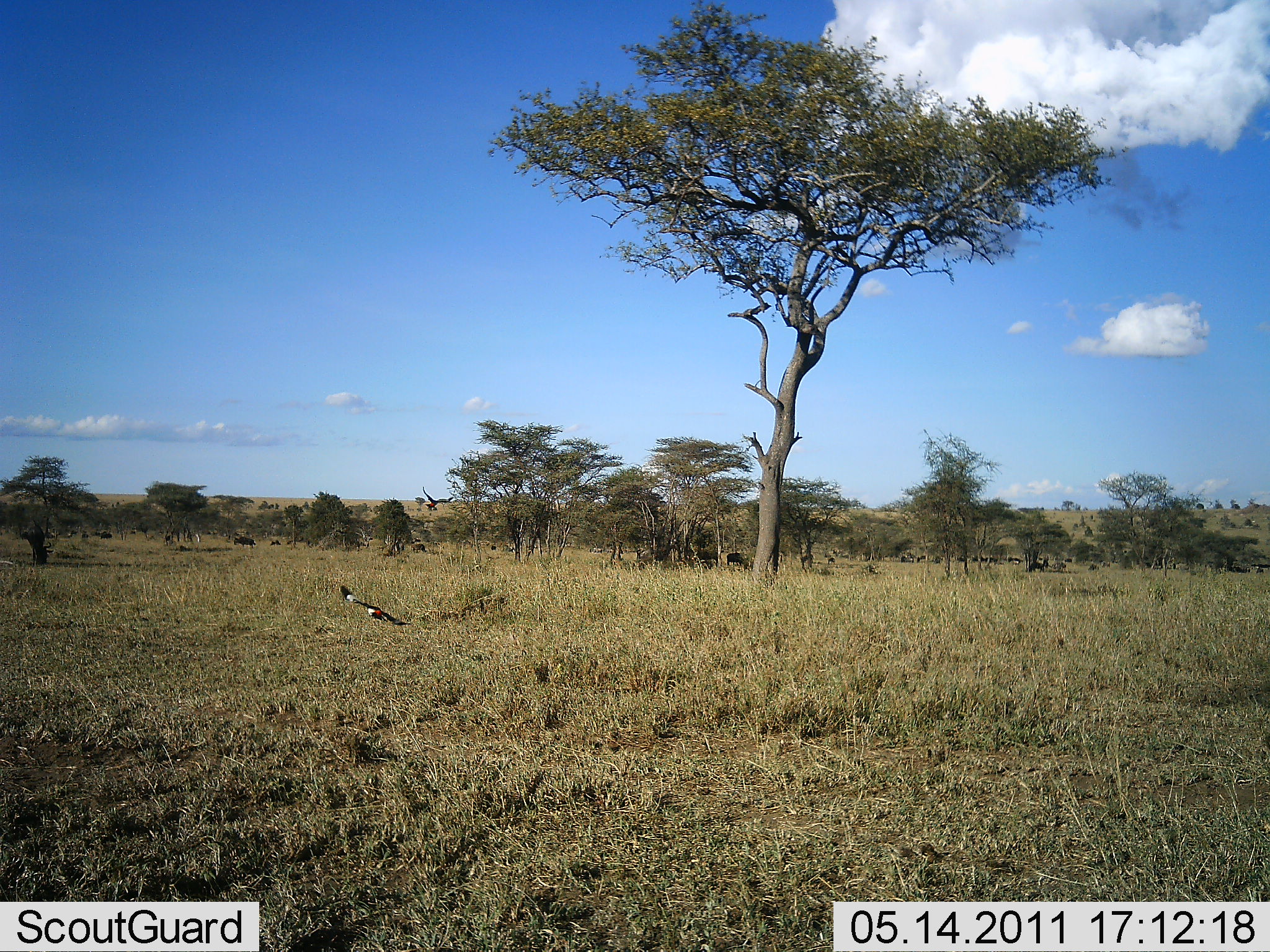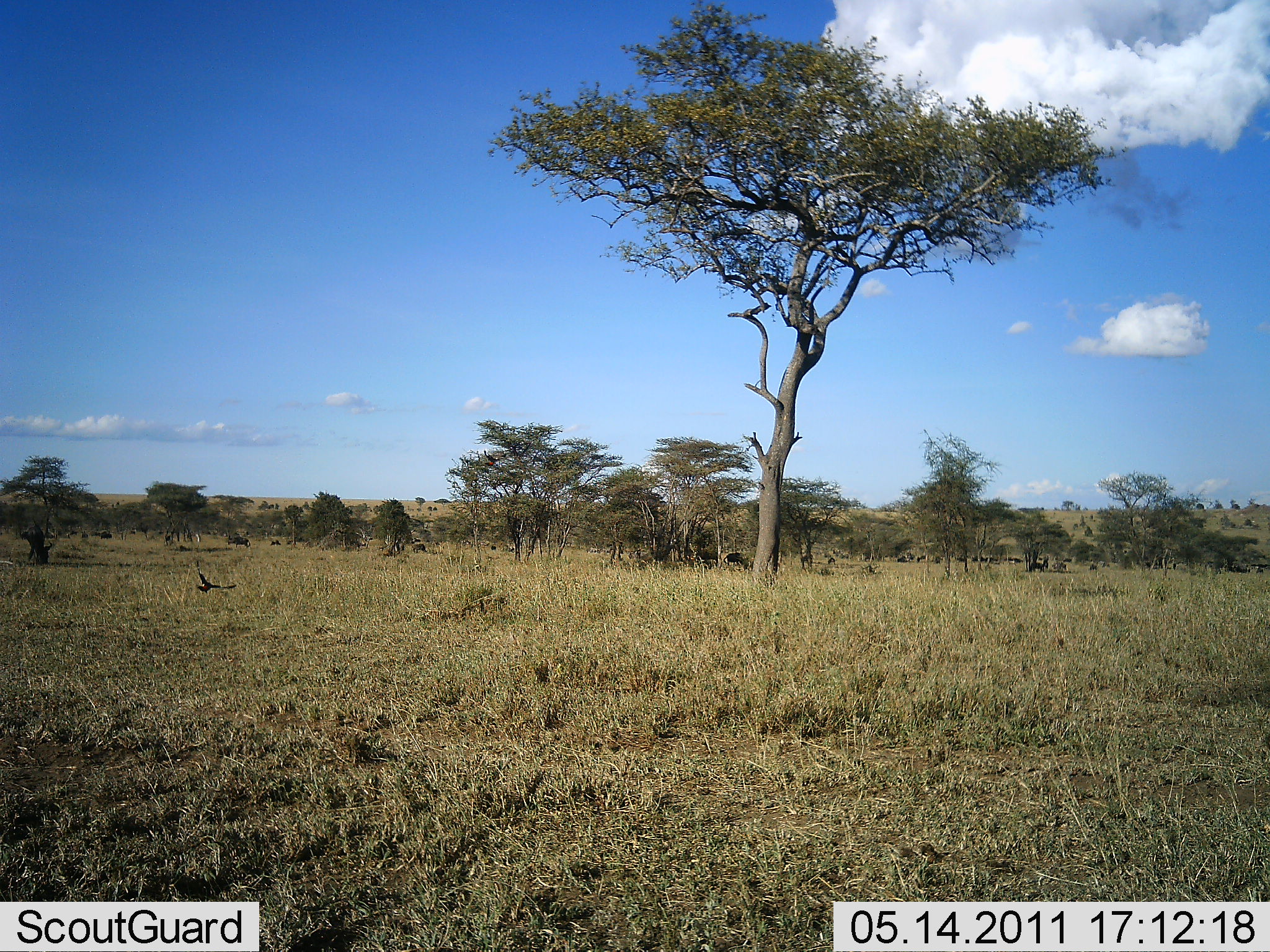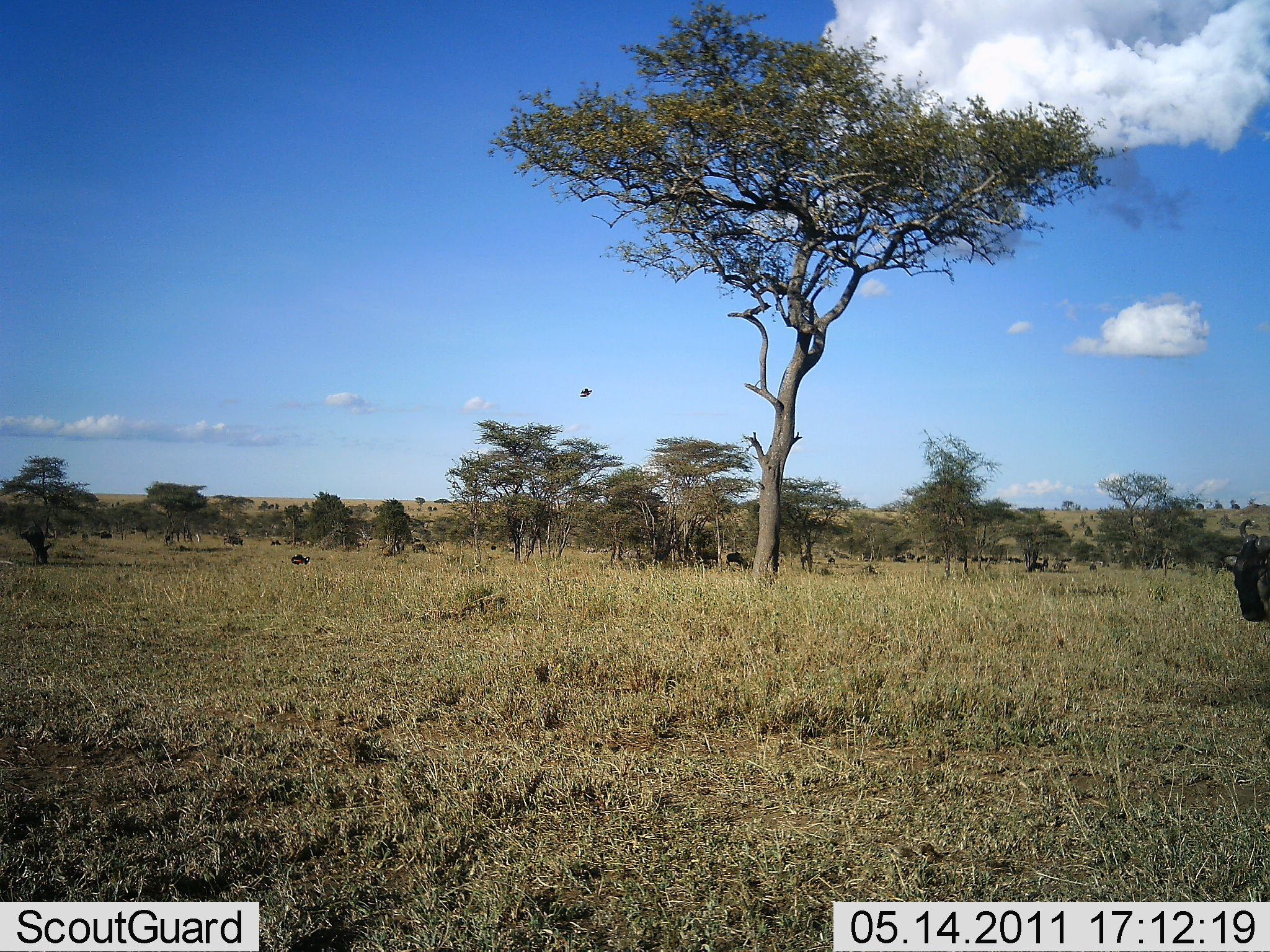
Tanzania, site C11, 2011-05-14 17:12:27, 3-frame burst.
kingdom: Animalia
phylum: Chordata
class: Aves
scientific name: Aves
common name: bird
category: otherbird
Otherbird (bird) (Aves), count 3. Behavior (volunteer vote fractions): standing 0%, resting 0%, moving 100%, interacting 0%. Young present (vote fraction): 0%. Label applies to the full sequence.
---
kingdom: Animalia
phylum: Chordata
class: Mammalia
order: Artiodactyla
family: Bovidae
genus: Connochaetes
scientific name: Connochaetes taurinus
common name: blue wildebeest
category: wildebeest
Wildebeest (blue wildebeest) (Connochaetes taurinus), count 6. Behavior (volunteer vote fractions): standing 38%, resting 12%, moving 75%, interacting 0%. Young present (vote fraction): 0%. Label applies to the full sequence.